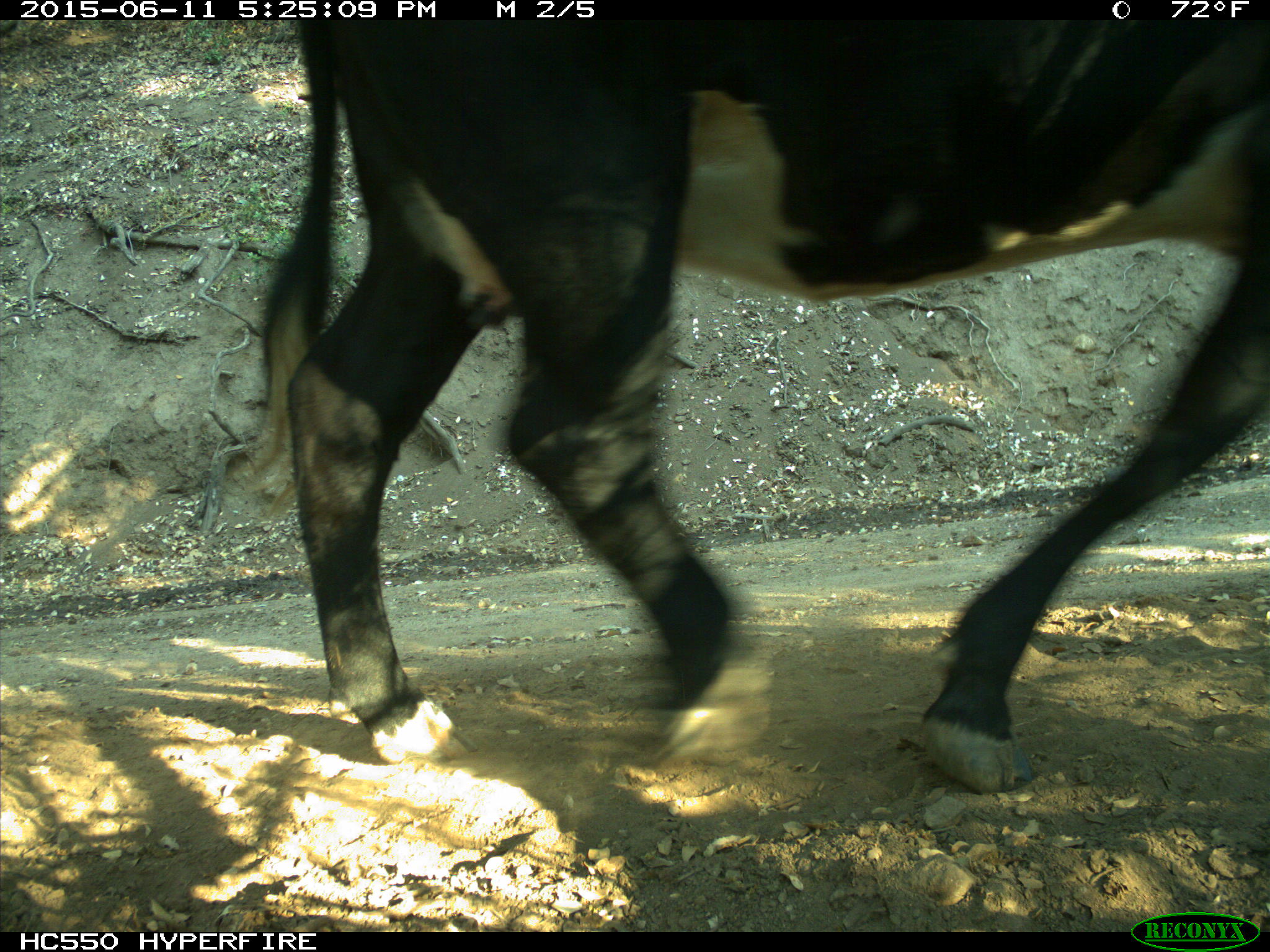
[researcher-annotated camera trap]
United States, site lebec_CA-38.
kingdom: Animalia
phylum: Chordata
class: Mammalia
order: Artiodactyla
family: Bovidae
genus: Bos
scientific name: Bos taurus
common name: domestic cow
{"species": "Bos taurus (domestic cow)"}